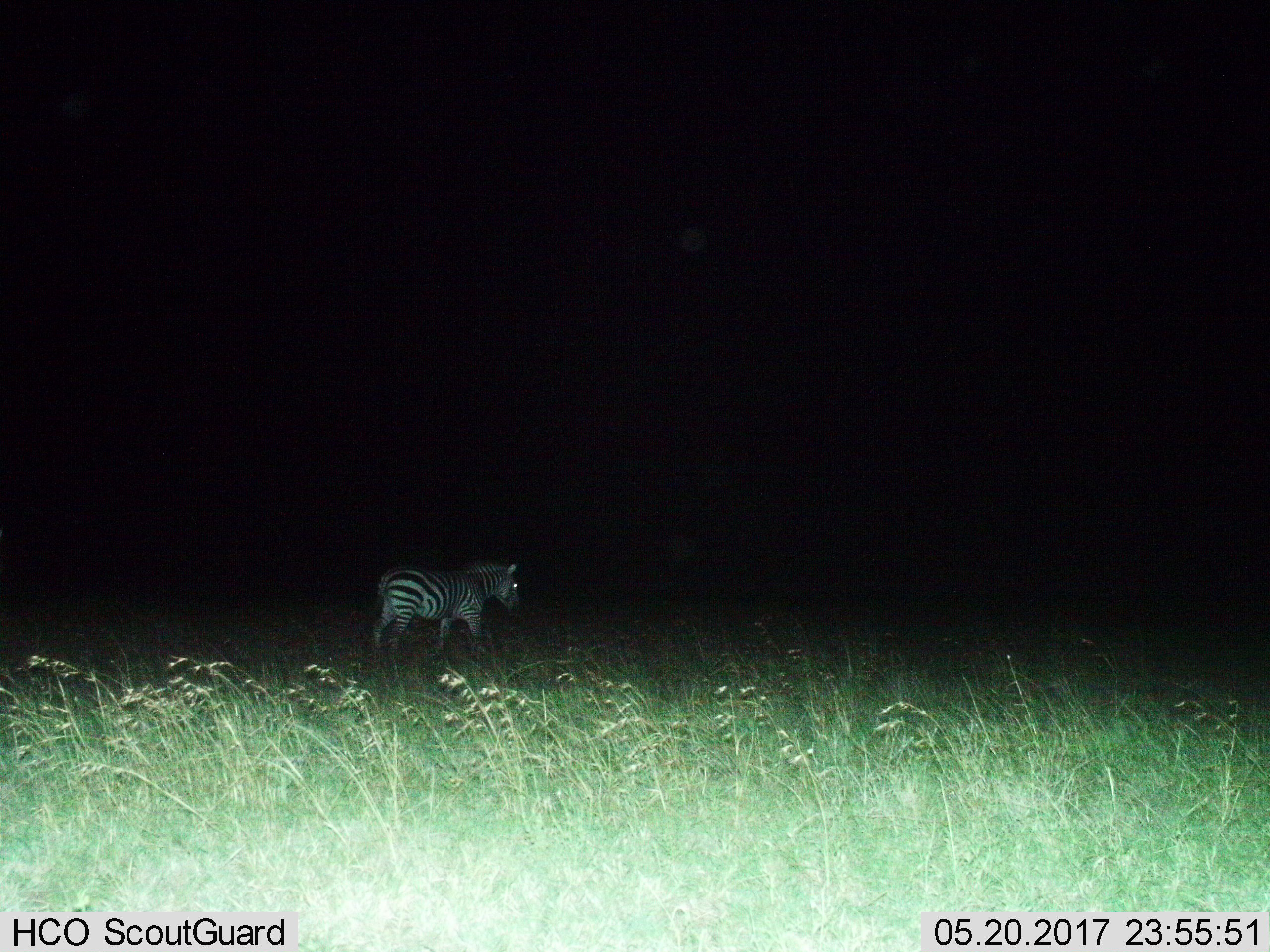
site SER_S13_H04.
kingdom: Animalia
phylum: Chordata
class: Mammalia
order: Perissodactyla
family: Equidae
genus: Equus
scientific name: Equus quagga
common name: plains zebra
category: zebraplains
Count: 1.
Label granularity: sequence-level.